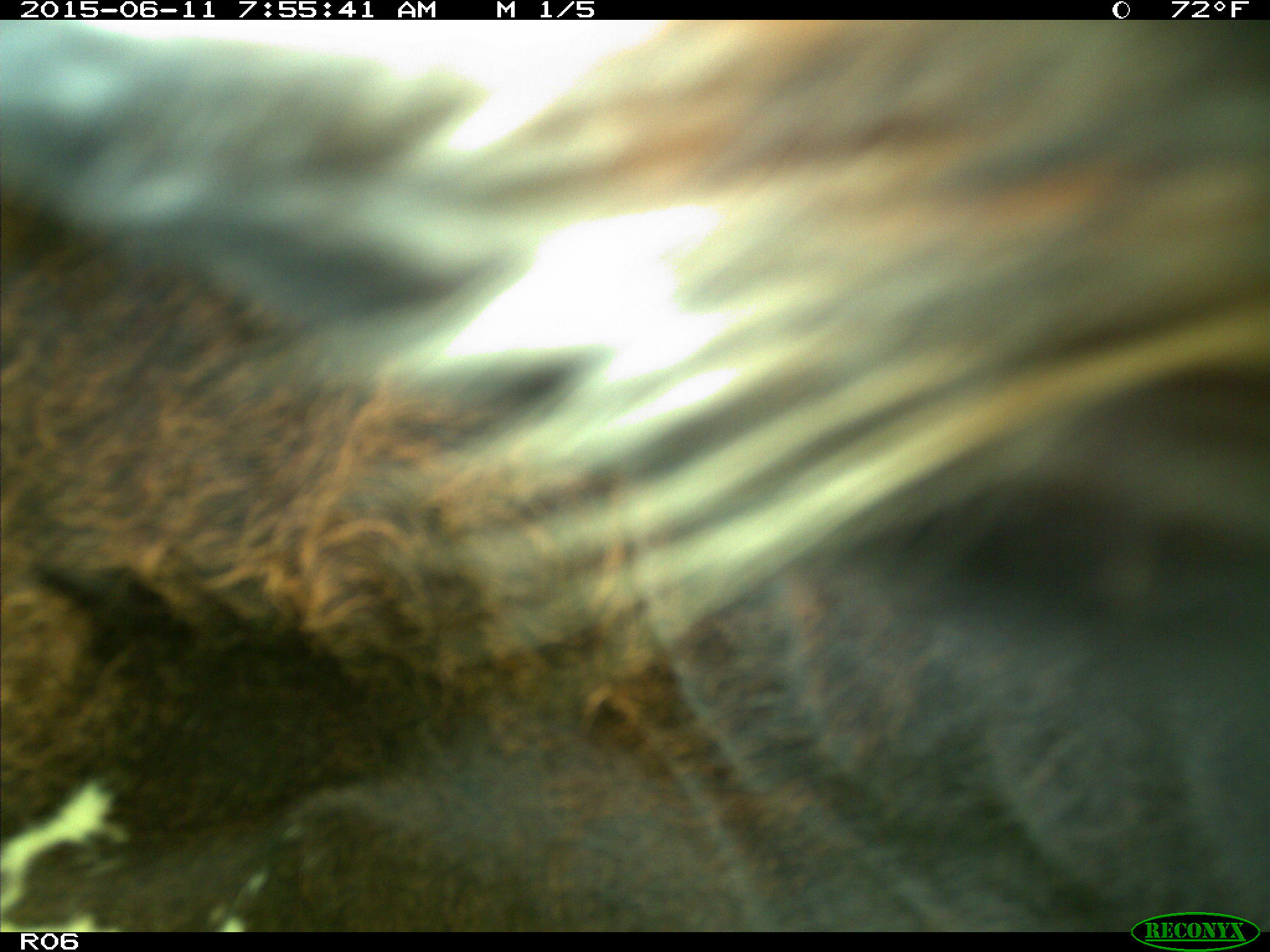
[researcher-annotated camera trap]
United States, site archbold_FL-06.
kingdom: Animalia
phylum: Chordata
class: Mammalia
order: Artiodactyla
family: Bovidae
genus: Bos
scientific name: Bos taurus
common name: domestic cow